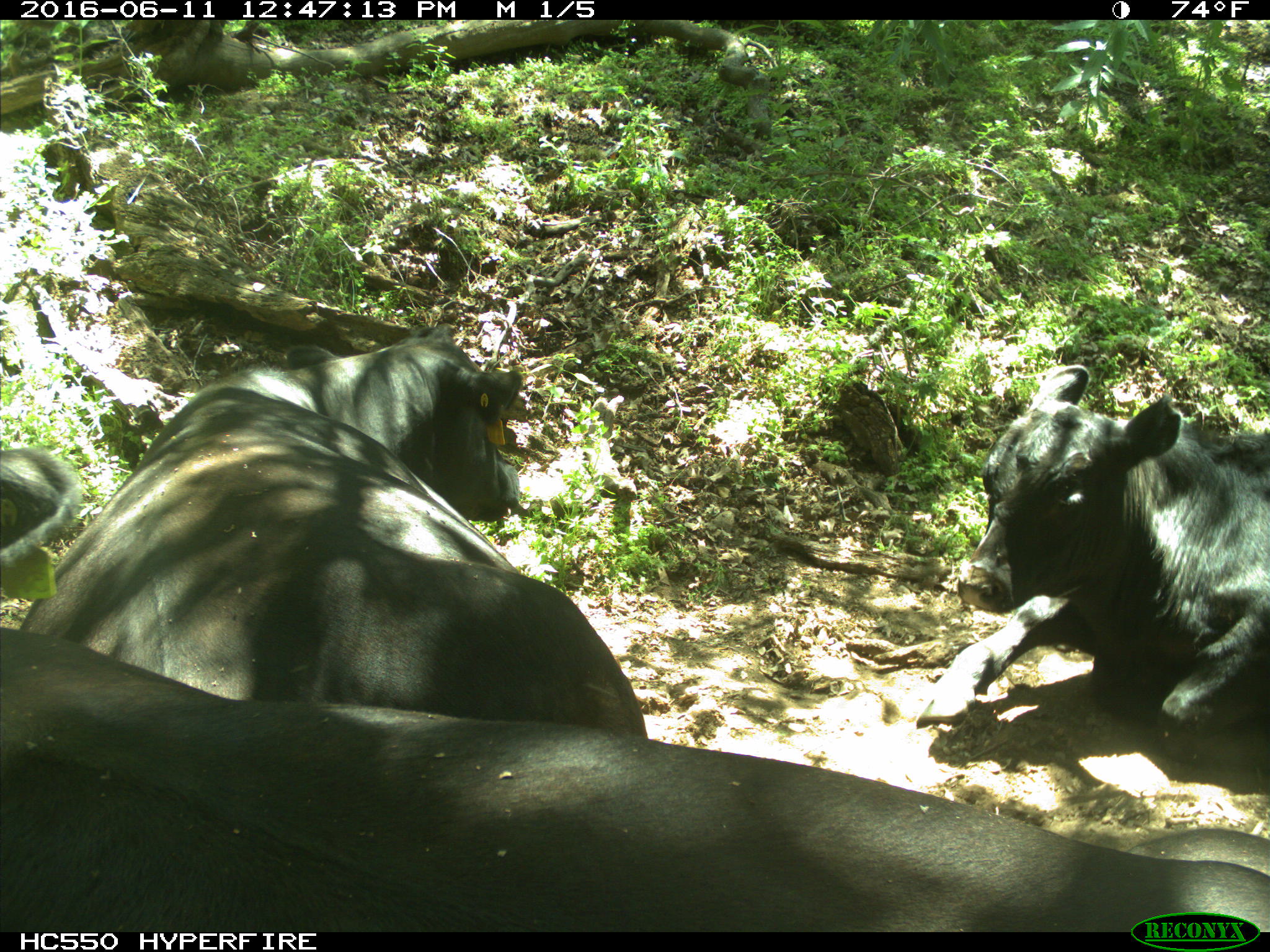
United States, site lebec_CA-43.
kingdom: Animalia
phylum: Chordata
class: Mammalia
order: Artiodactyla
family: Bovidae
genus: Bos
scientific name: Bos taurus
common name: domestic cow